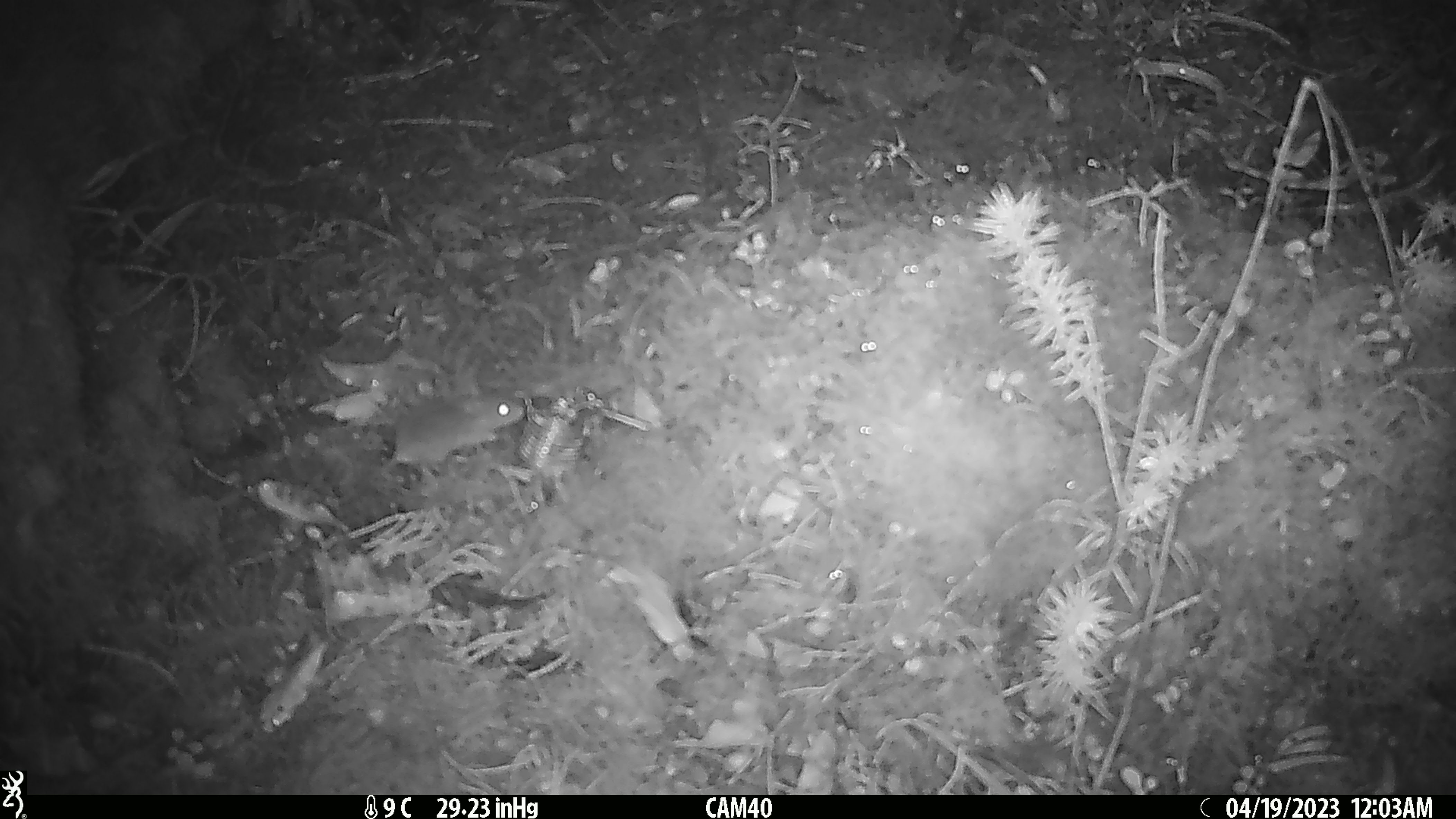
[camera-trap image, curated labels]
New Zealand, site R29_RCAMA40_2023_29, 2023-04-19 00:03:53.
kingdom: Animalia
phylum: Chordata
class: Mammalia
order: Rodentia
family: Muridae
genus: Mus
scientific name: Mus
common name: mouse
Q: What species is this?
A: Mouse (Mus).